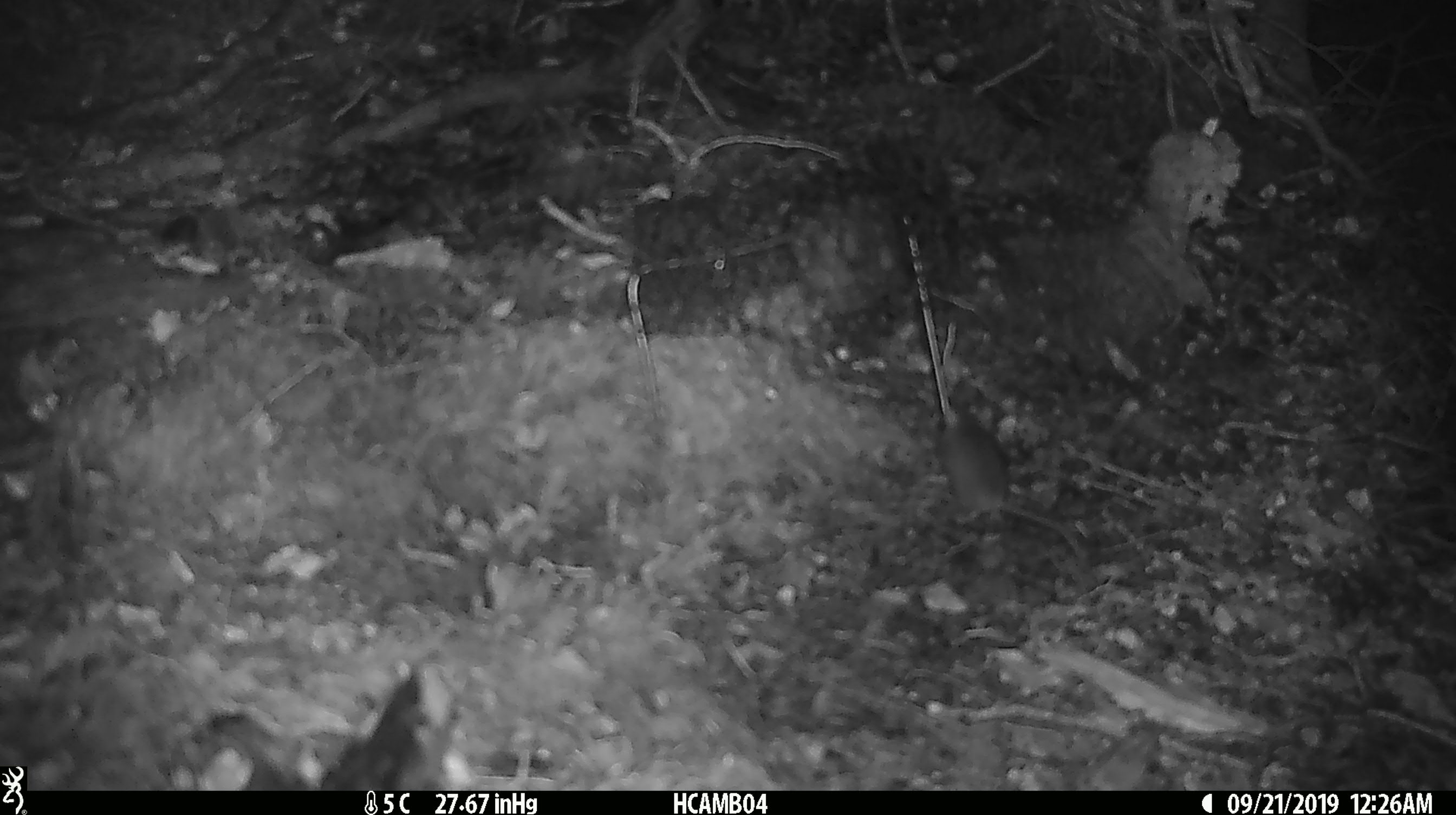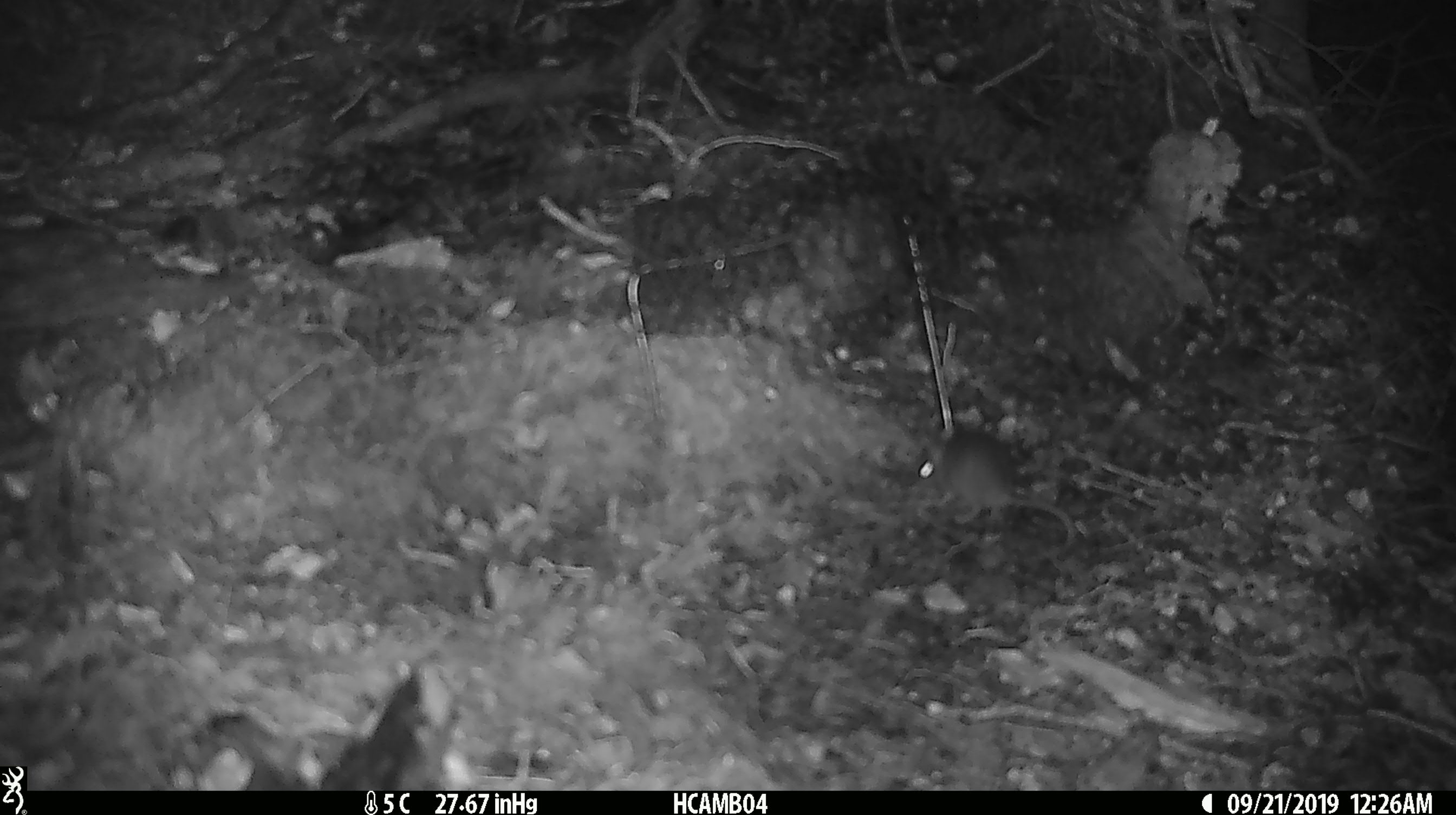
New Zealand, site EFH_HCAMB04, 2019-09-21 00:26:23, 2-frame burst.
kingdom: Animalia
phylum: Chordata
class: Mammalia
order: Rodentia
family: Muridae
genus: Mus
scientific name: Mus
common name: mouse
Mouse (Mus).